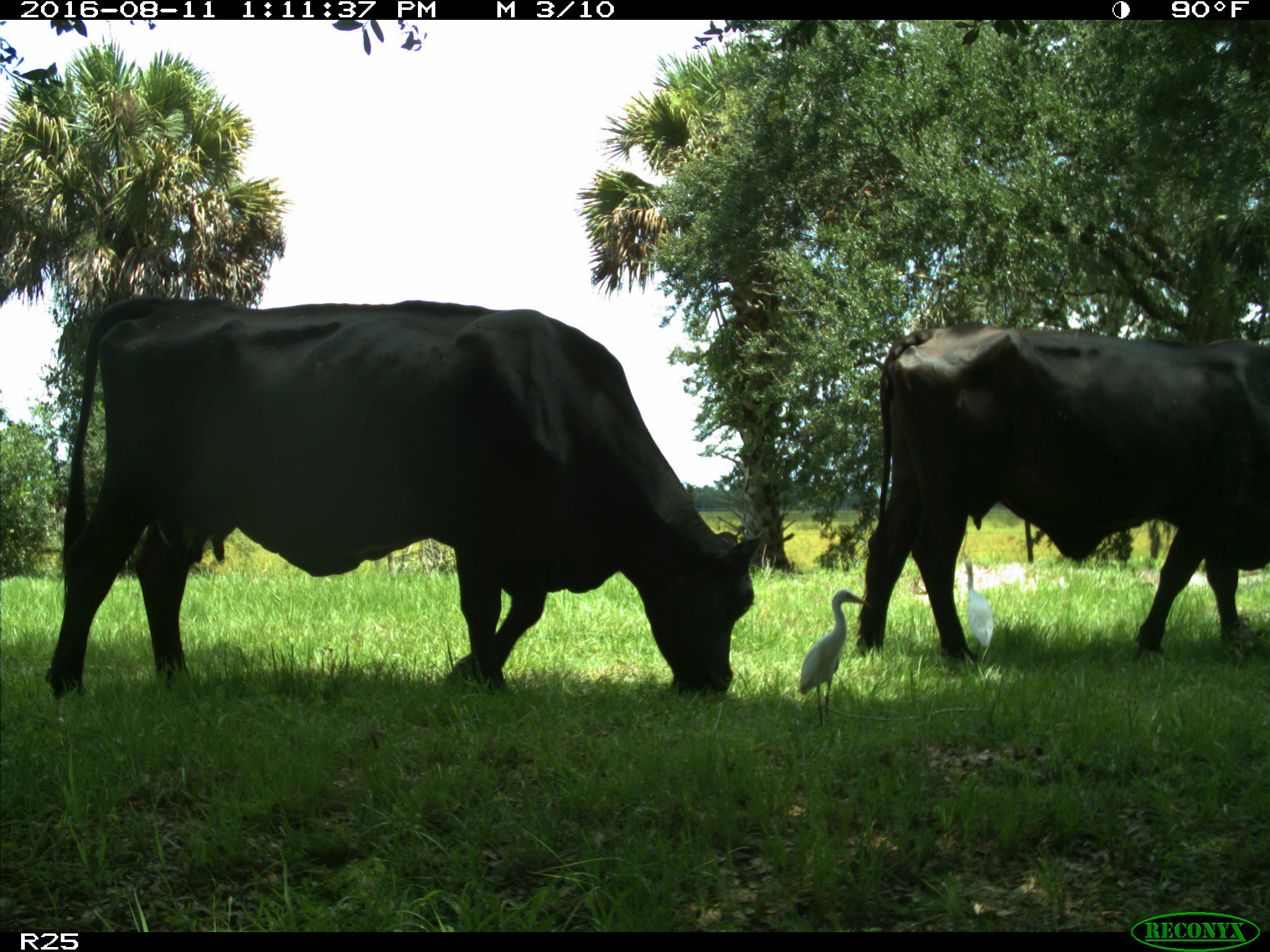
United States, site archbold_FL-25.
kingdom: Animalia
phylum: Chordata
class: Mammalia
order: Artiodactyla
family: Bovidae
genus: Bos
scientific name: Bos taurus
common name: domestic cow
Bos taurus (domestic cow).